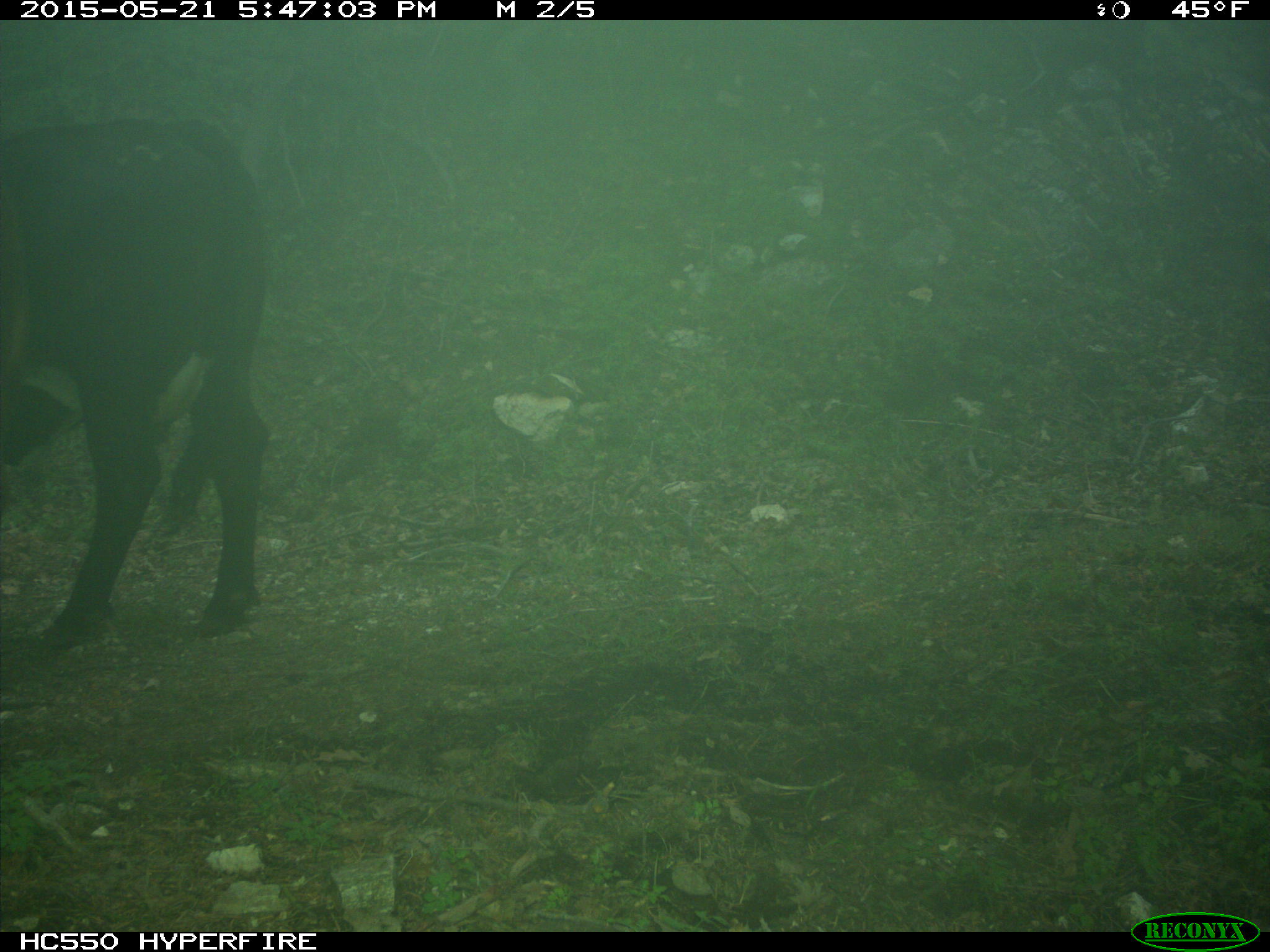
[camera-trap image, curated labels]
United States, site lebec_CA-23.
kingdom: Animalia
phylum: Chordata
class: Mammalia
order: Artiodactyla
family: Bovidae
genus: Bos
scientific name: Bos taurus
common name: domestic cow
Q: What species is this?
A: Bos taurus (domestic cow).